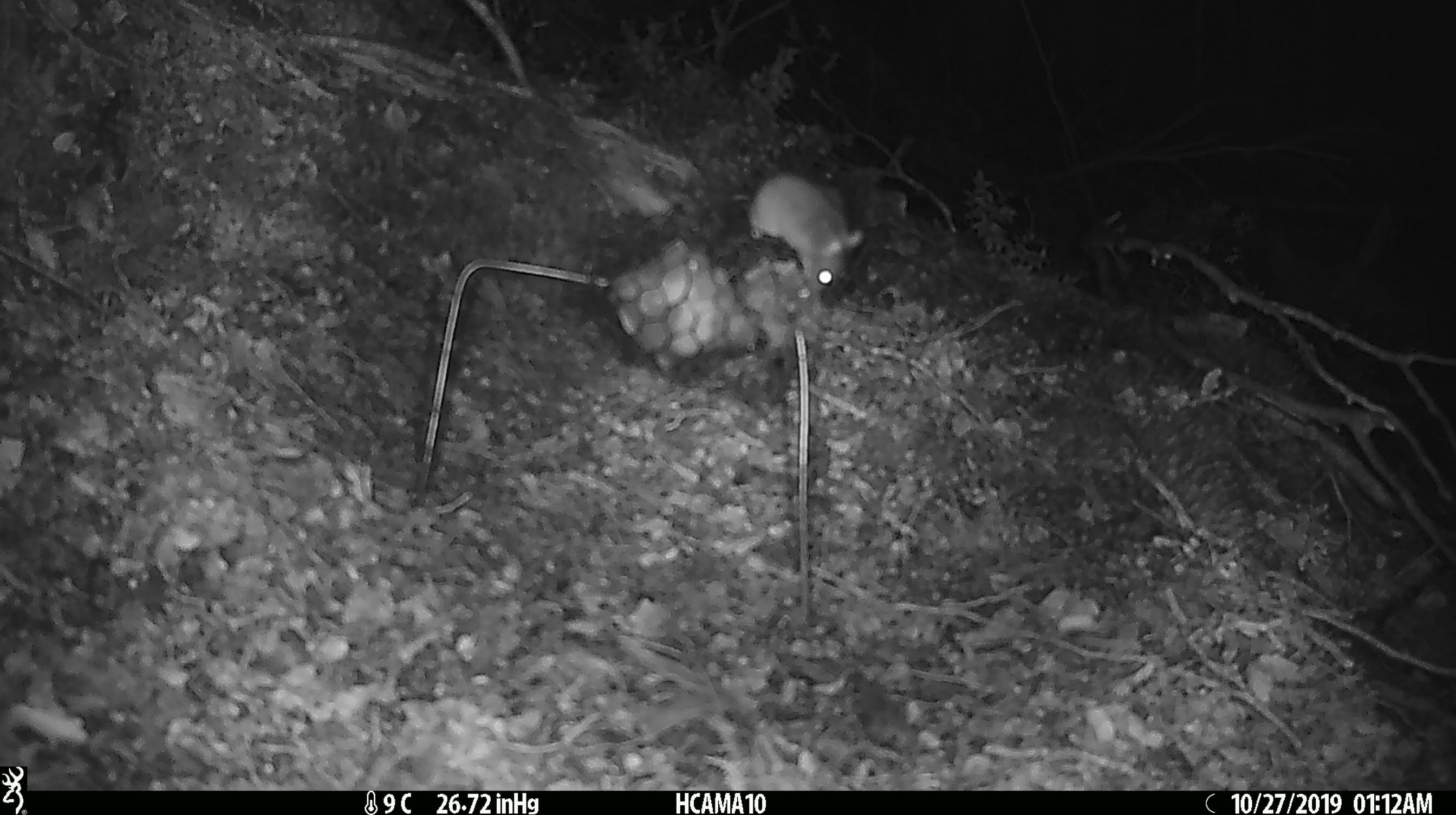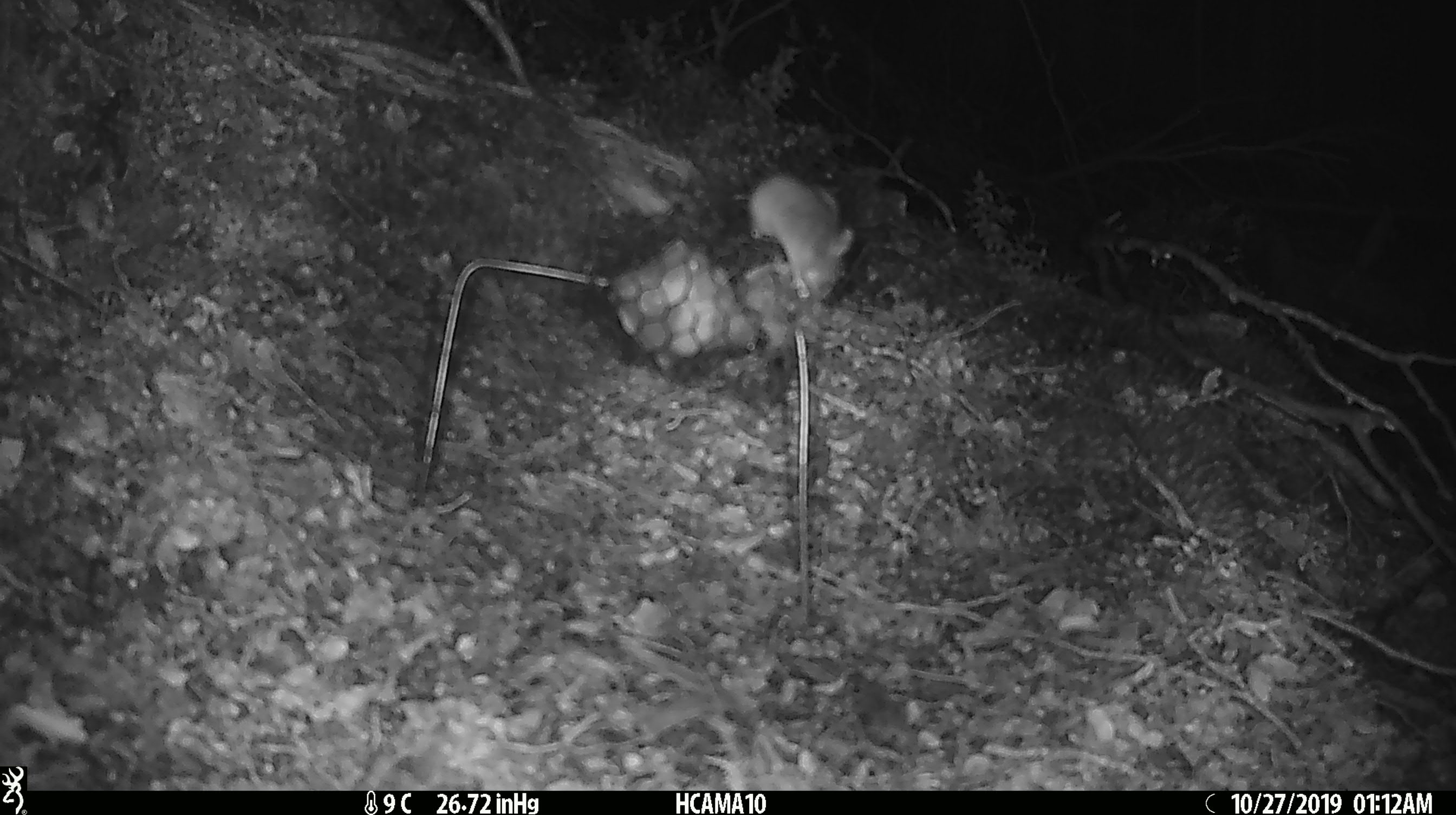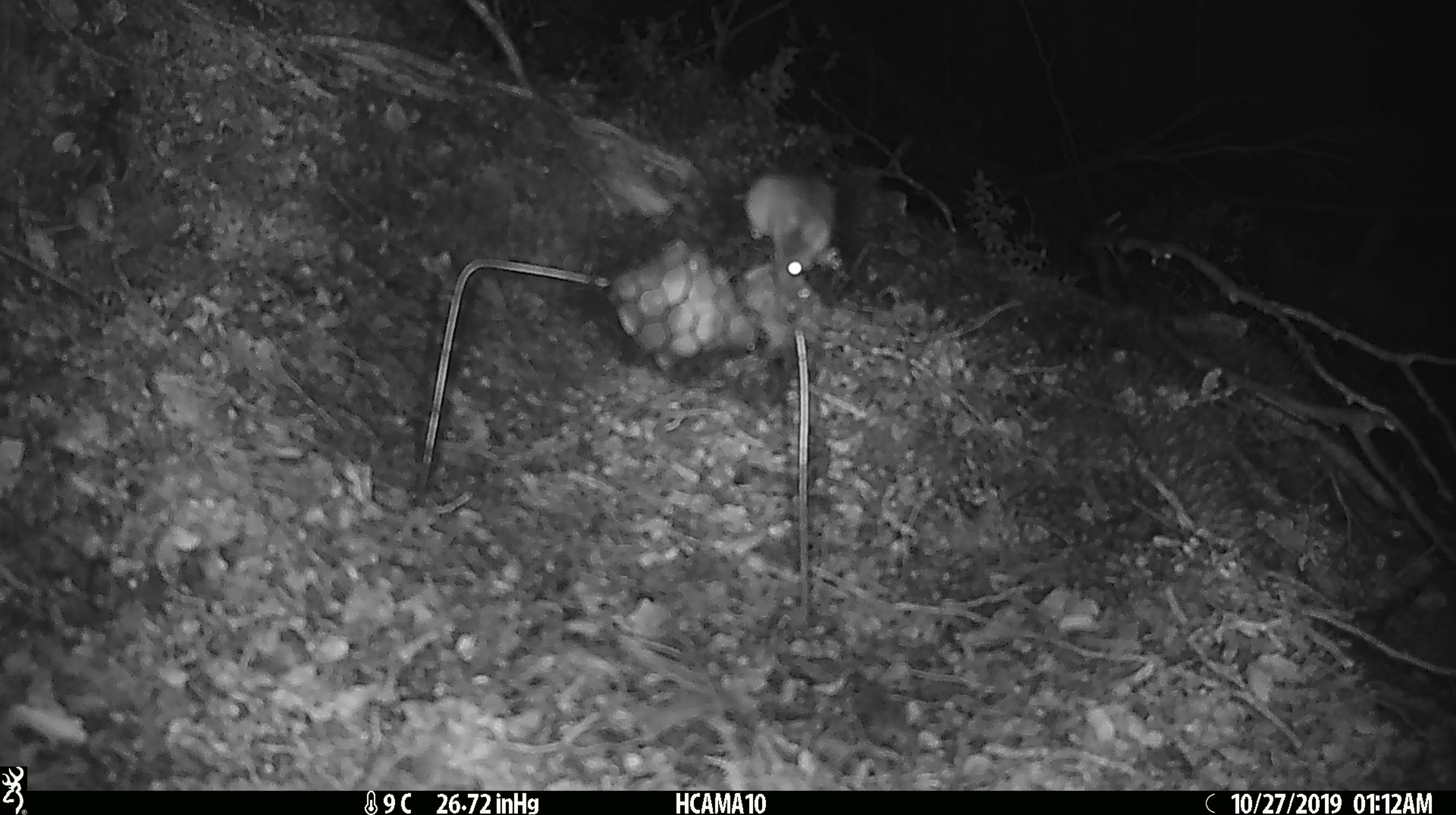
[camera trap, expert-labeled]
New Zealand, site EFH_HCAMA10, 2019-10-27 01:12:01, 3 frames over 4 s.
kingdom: Animalia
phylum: Chordata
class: Mammalia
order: Rodentia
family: Muridae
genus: Mus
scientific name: Mus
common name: mouse